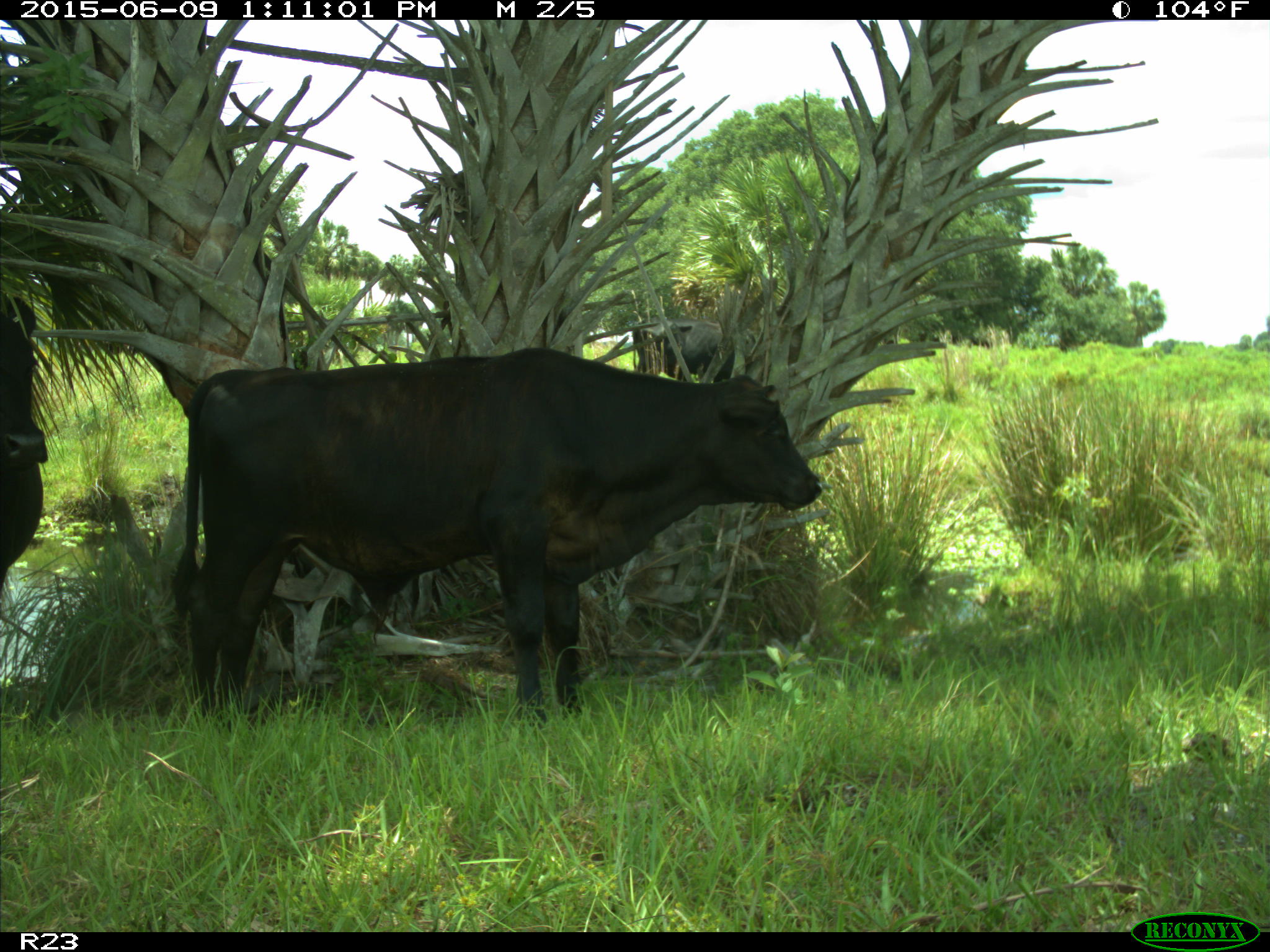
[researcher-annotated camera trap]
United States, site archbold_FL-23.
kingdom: Animalia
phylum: Chordata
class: Mammalia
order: Artiodactyla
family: Bovidae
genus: Bos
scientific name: Bos taurus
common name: domestic cow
Bos taurus (domestic cow).